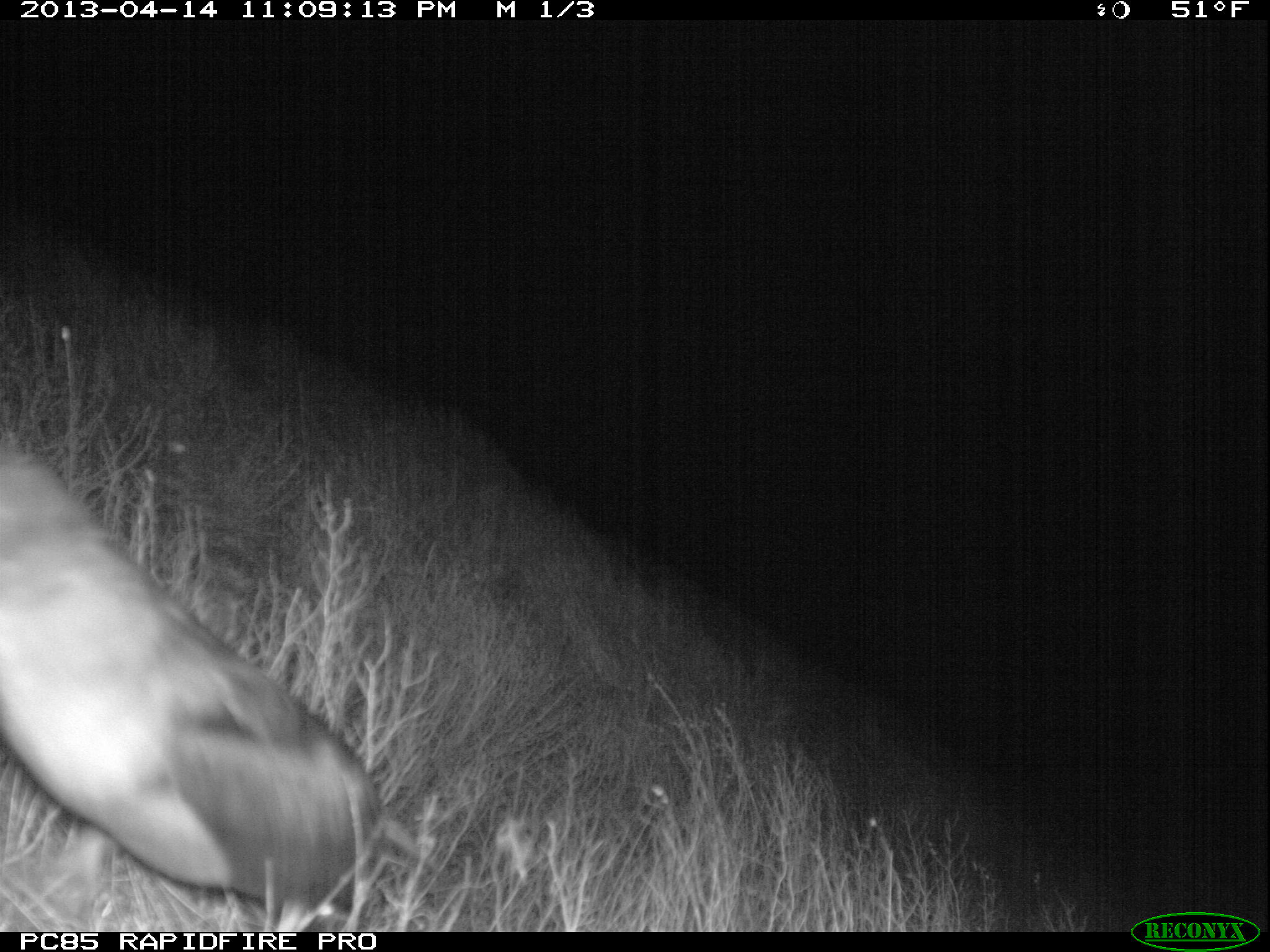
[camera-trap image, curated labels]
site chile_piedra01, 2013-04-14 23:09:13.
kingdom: Animalia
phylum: Chordata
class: Aves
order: Procellariiformes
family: Procellariidae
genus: Calonectris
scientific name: Calonectris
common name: shearwater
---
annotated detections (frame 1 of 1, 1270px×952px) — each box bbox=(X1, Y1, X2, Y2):
shearwater: bbox=(0, 431, 396, 927)